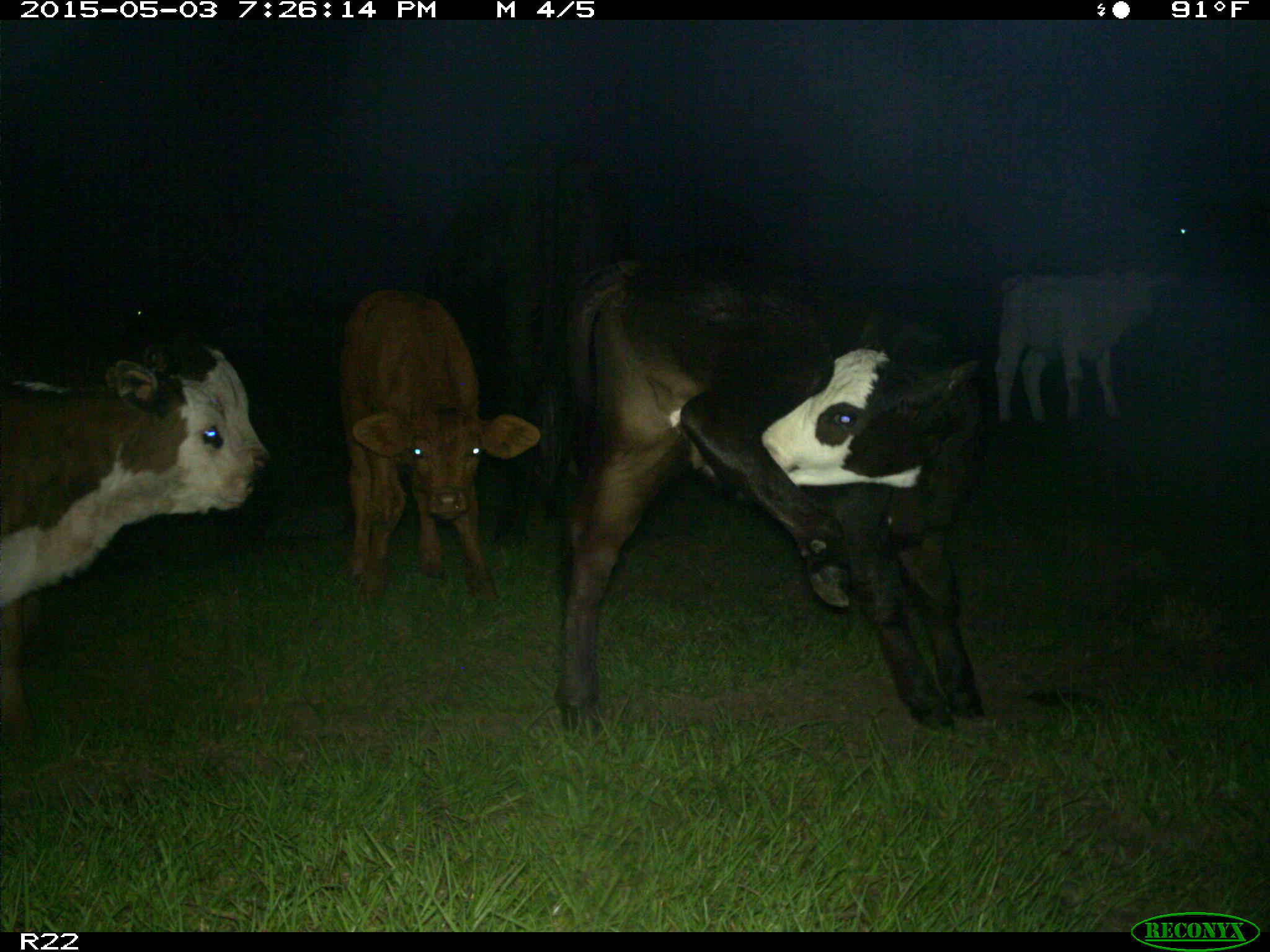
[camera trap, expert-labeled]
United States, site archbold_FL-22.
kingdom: Animalia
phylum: Chordata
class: Mammalia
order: Artiodactyla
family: Bovidae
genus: Bos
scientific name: Bos taurus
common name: domestic cow